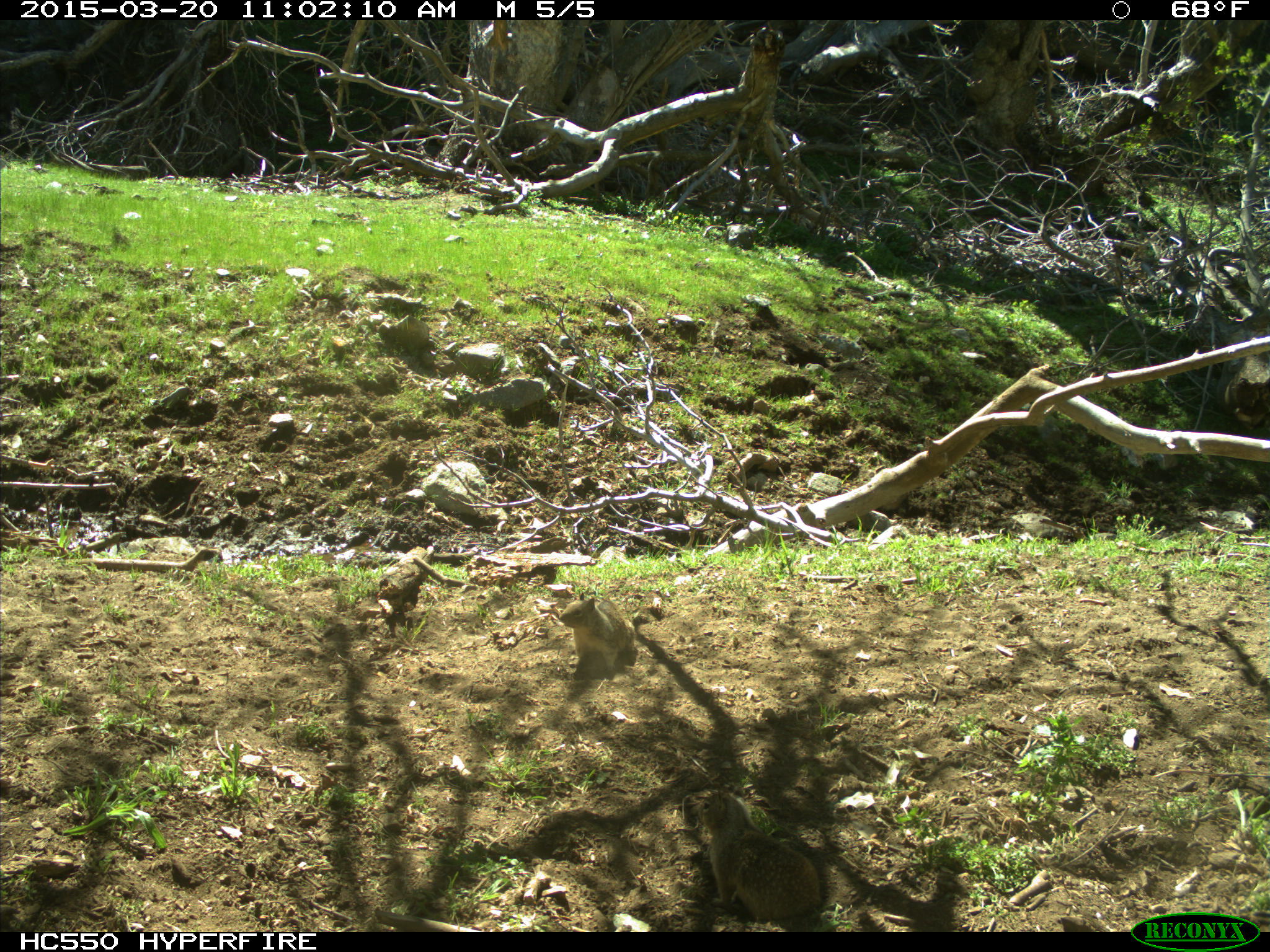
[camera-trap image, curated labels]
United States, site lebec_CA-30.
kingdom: Animalia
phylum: Chordata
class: Mammalia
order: Rodentia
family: Sciuridae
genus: Otospermophilus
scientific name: Otospermophilus beecheyi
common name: california ground squirrel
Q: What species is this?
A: Otospermophilus beecheyi (california ground squirrel).